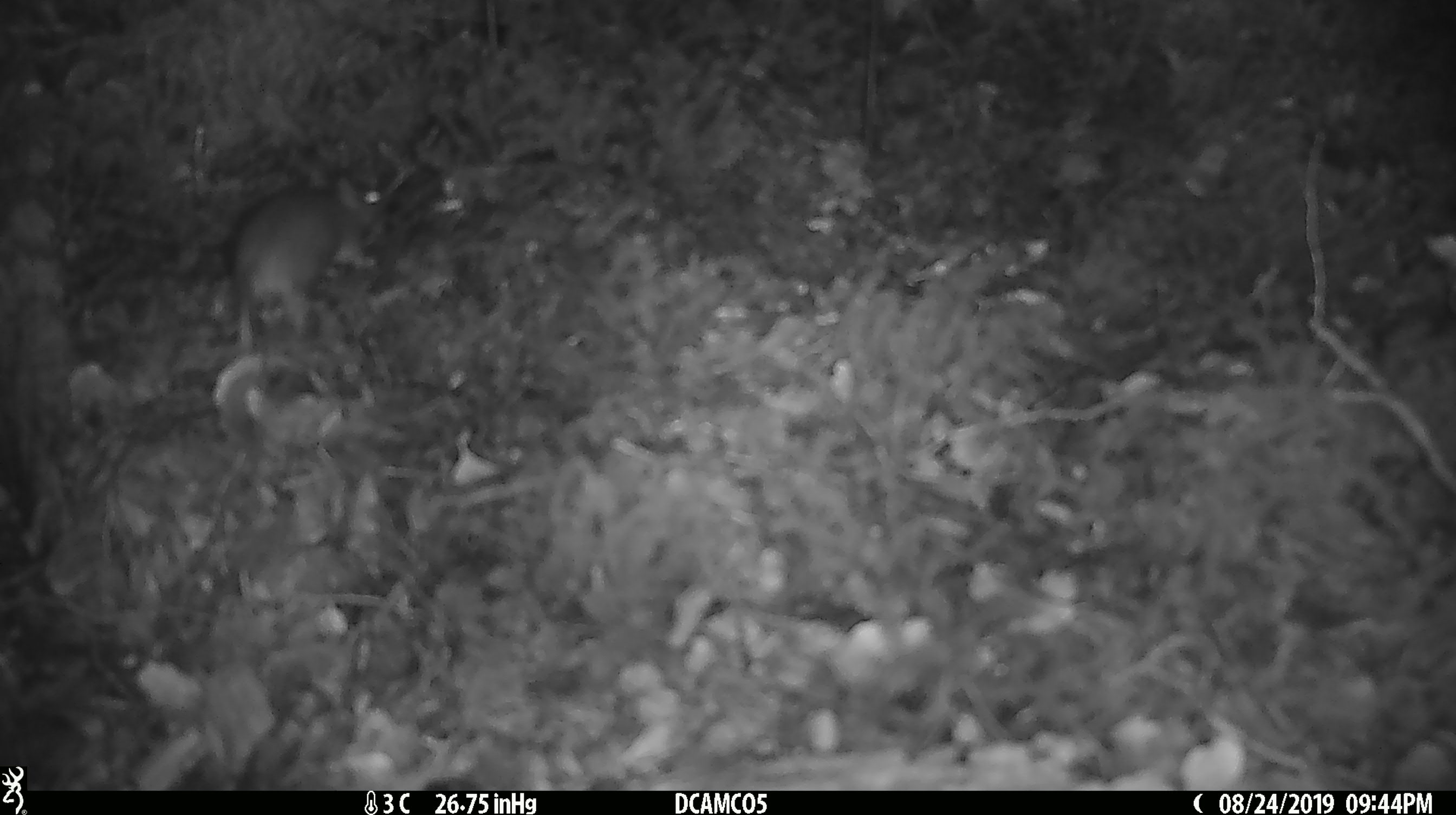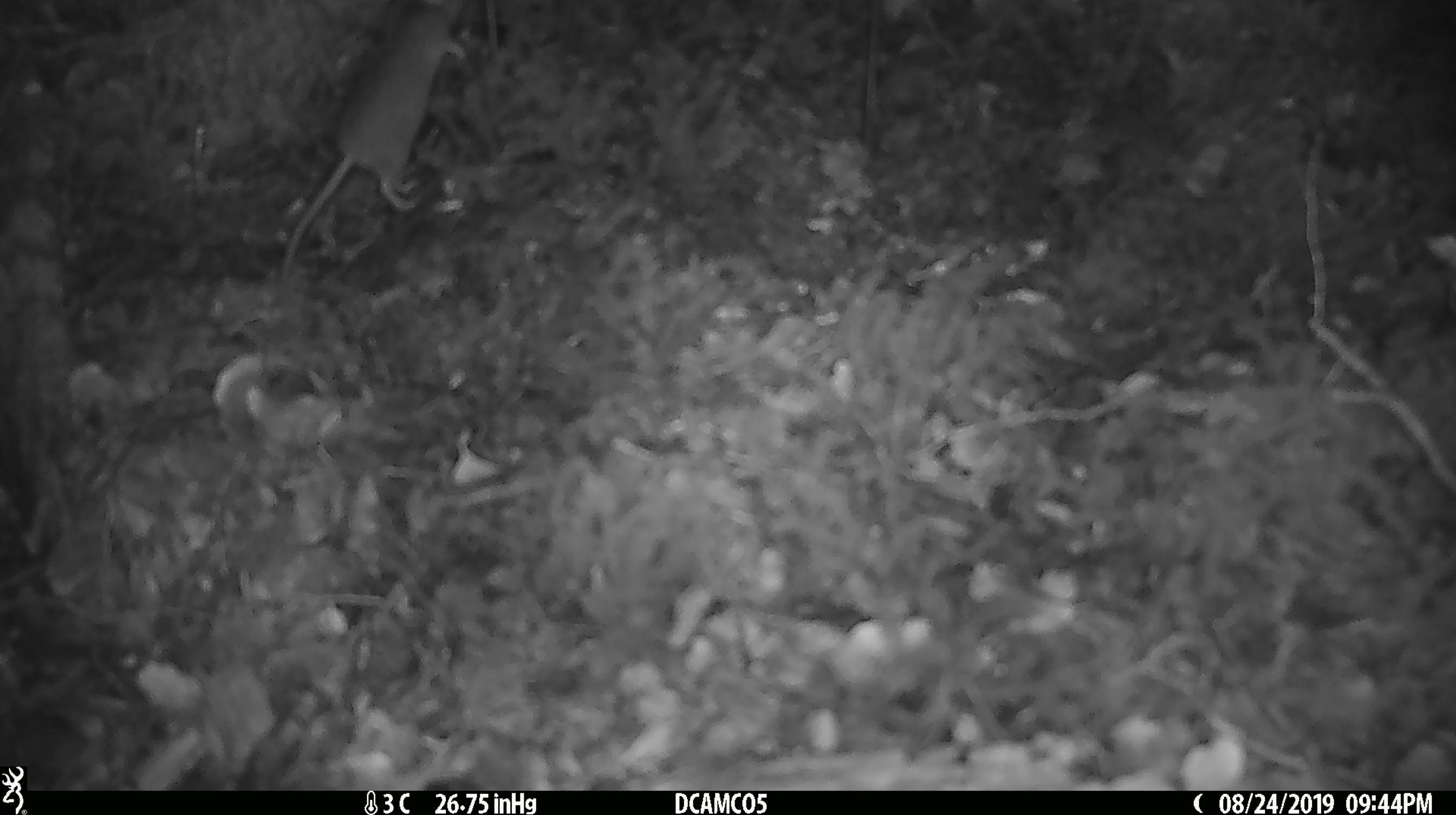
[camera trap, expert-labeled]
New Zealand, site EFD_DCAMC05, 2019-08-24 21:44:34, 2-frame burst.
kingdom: Animalia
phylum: Chordata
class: Mammalia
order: Rodentia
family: Muridae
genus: Mus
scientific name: Mus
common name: mouse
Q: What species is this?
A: Mouse (Mus).